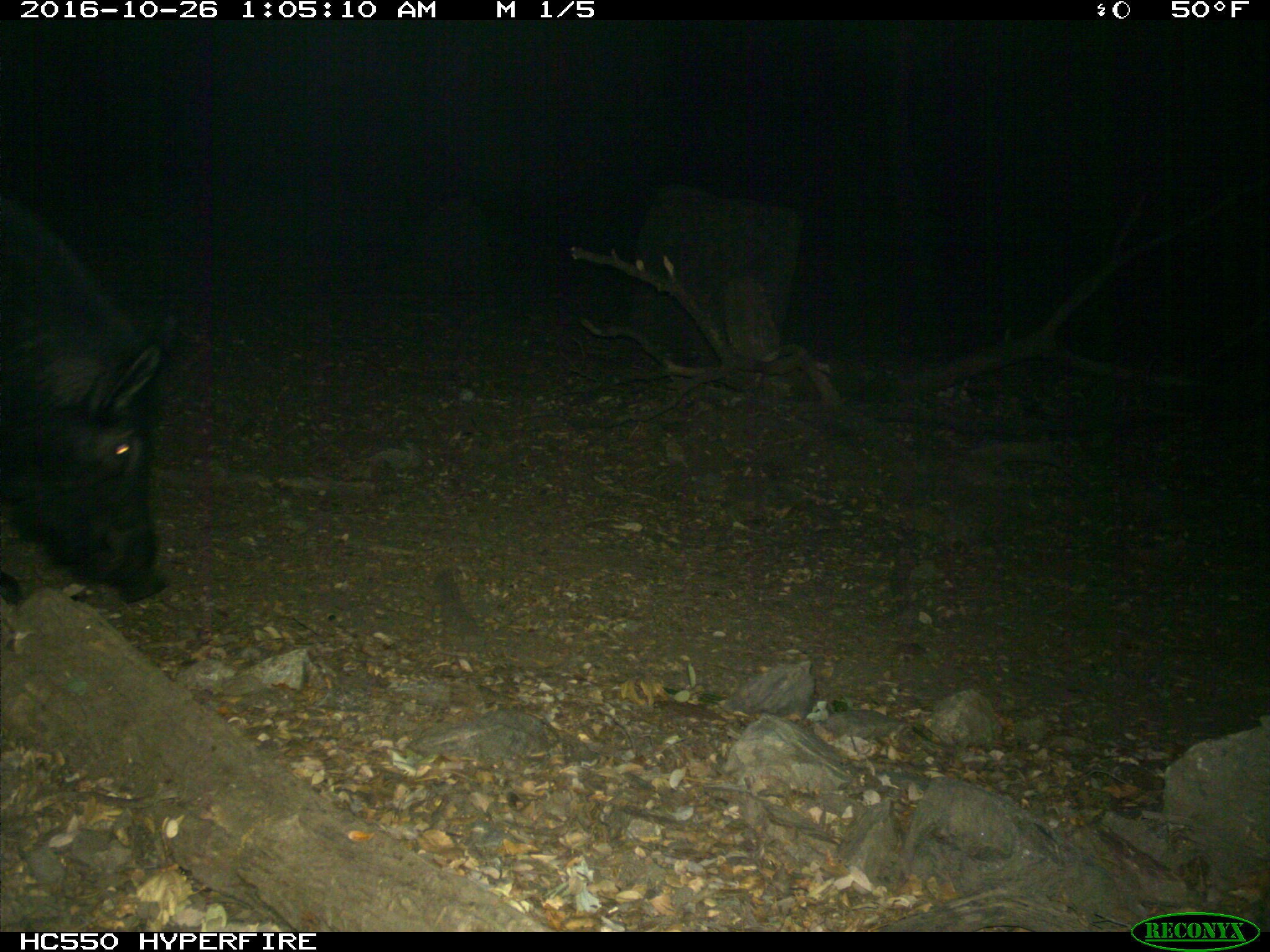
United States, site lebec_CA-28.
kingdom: Animalia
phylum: Chordata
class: Mammalia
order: Artiodactyla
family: Suidae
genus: Sus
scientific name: Sus scrofa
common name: wild boar